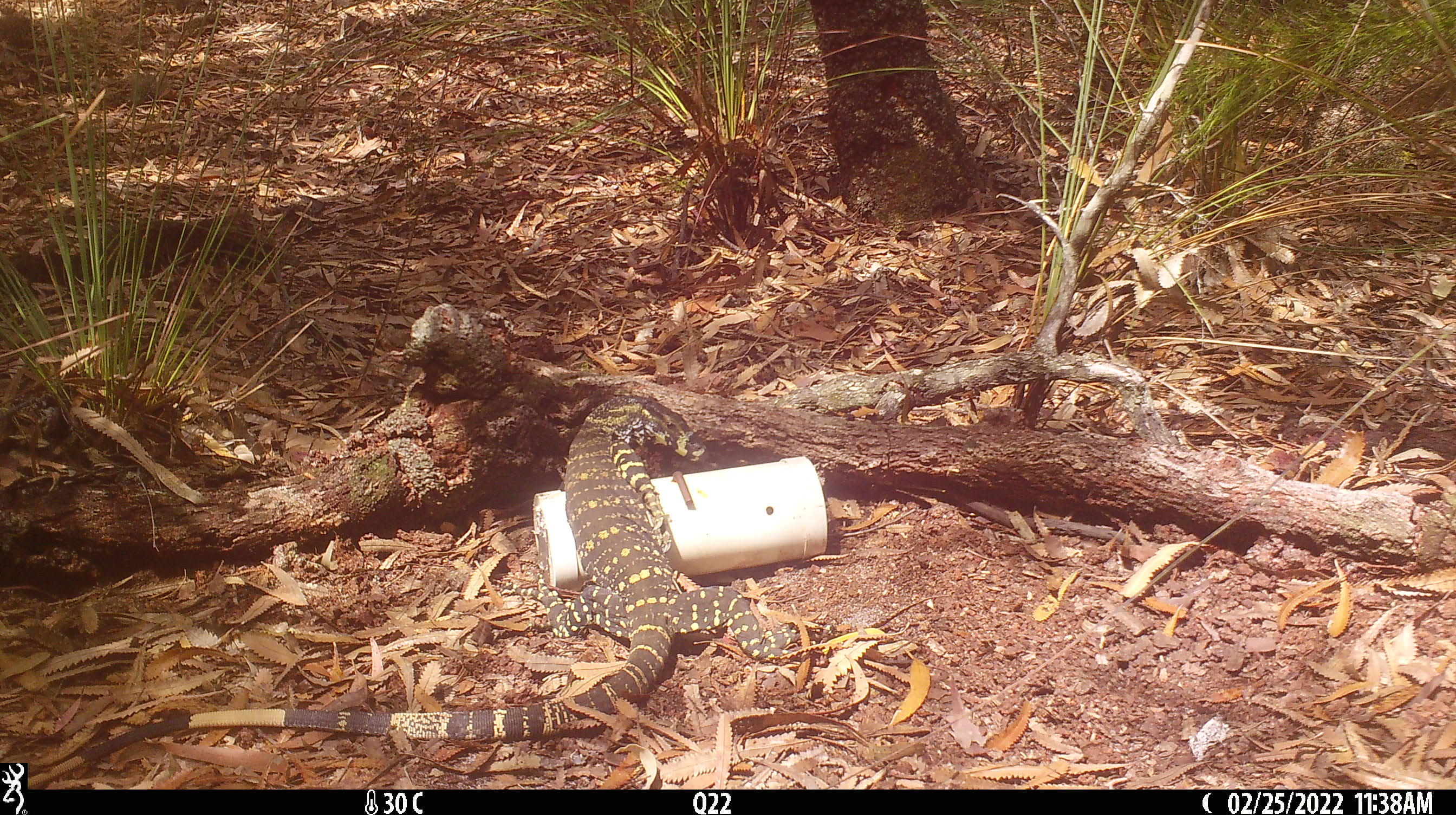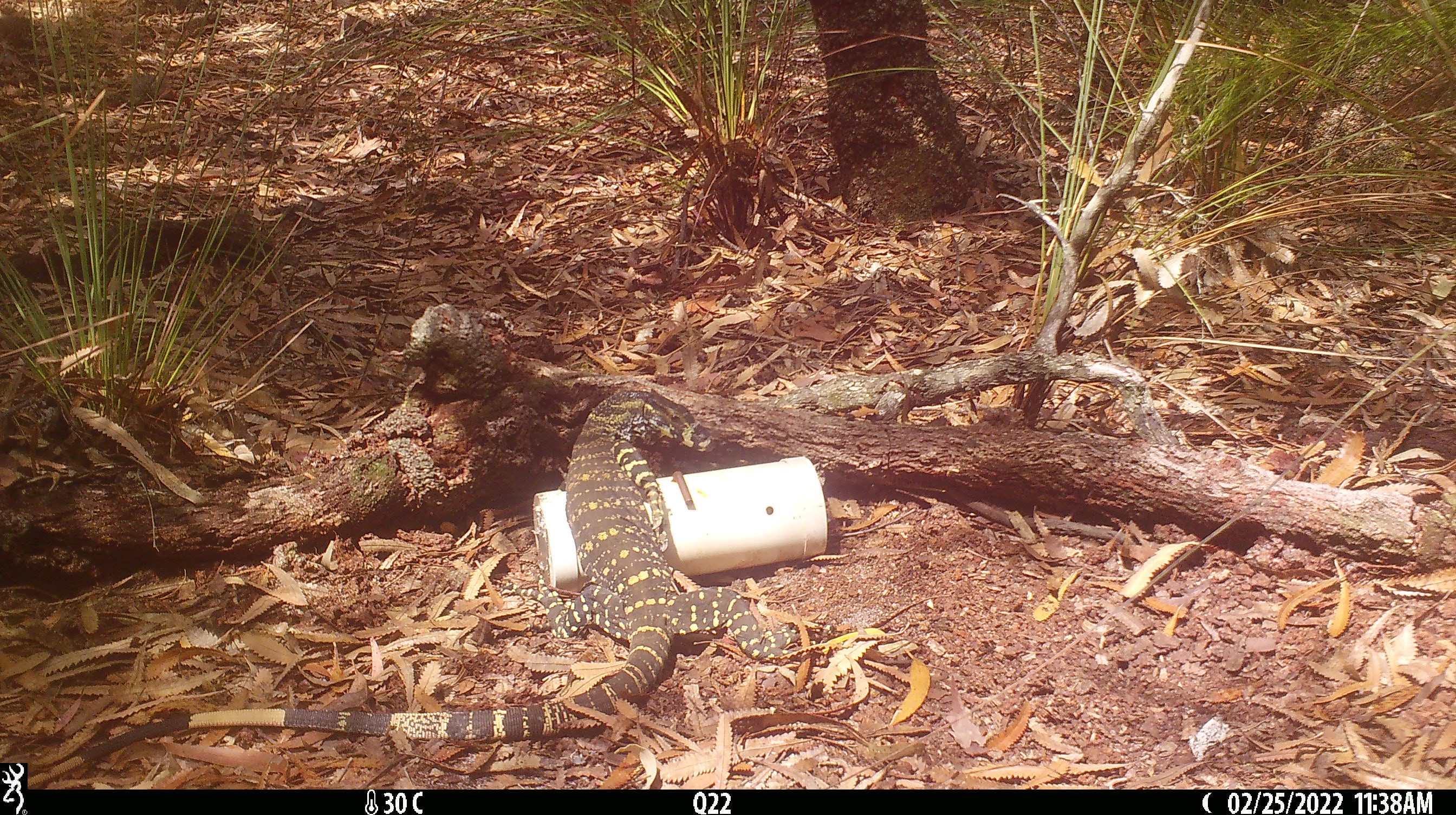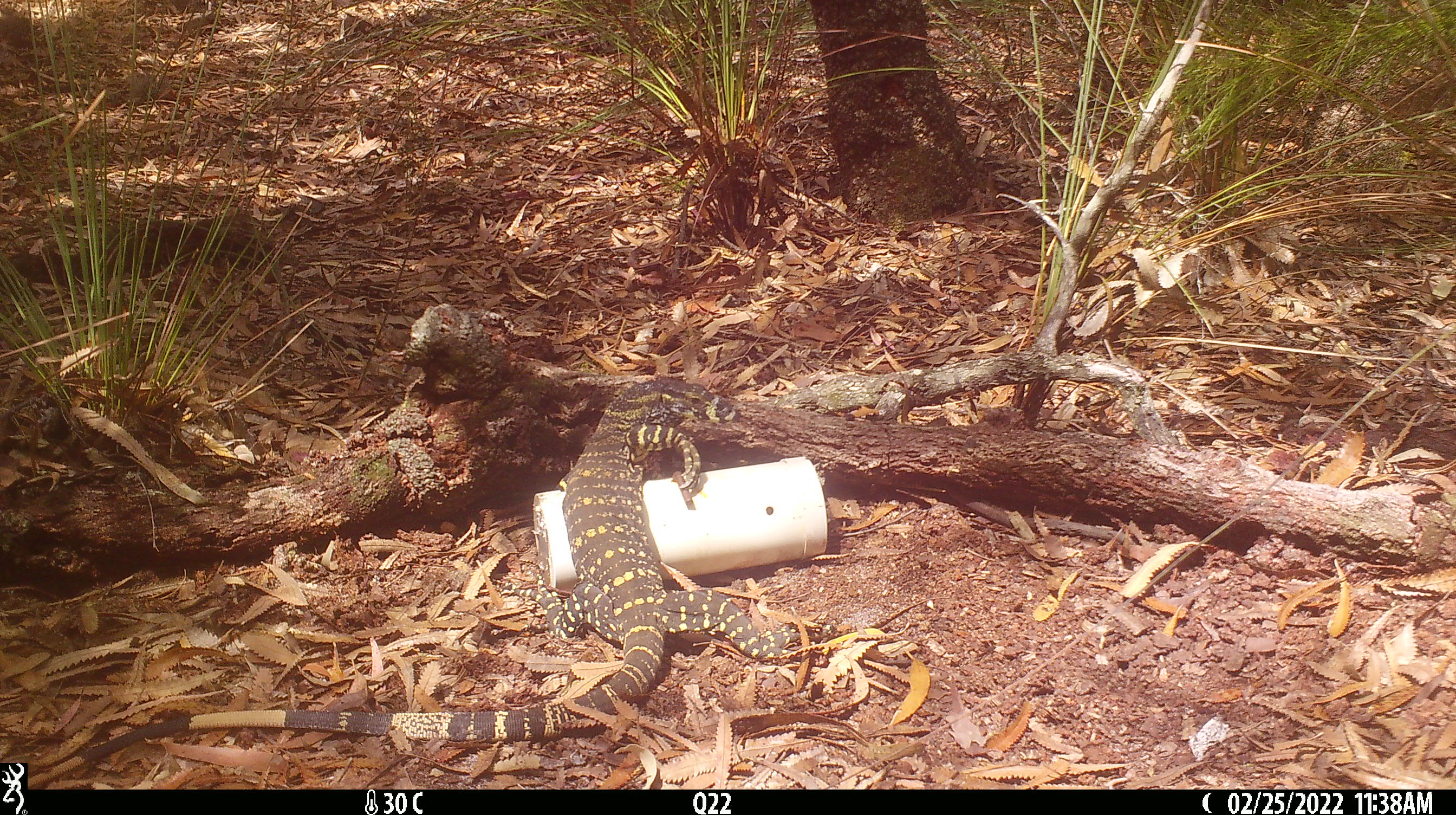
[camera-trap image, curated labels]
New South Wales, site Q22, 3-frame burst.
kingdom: Animalia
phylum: Chordata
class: Reptilia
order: Squamata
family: Varanidae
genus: Varanus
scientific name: Varanus varius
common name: lace monitor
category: goanna